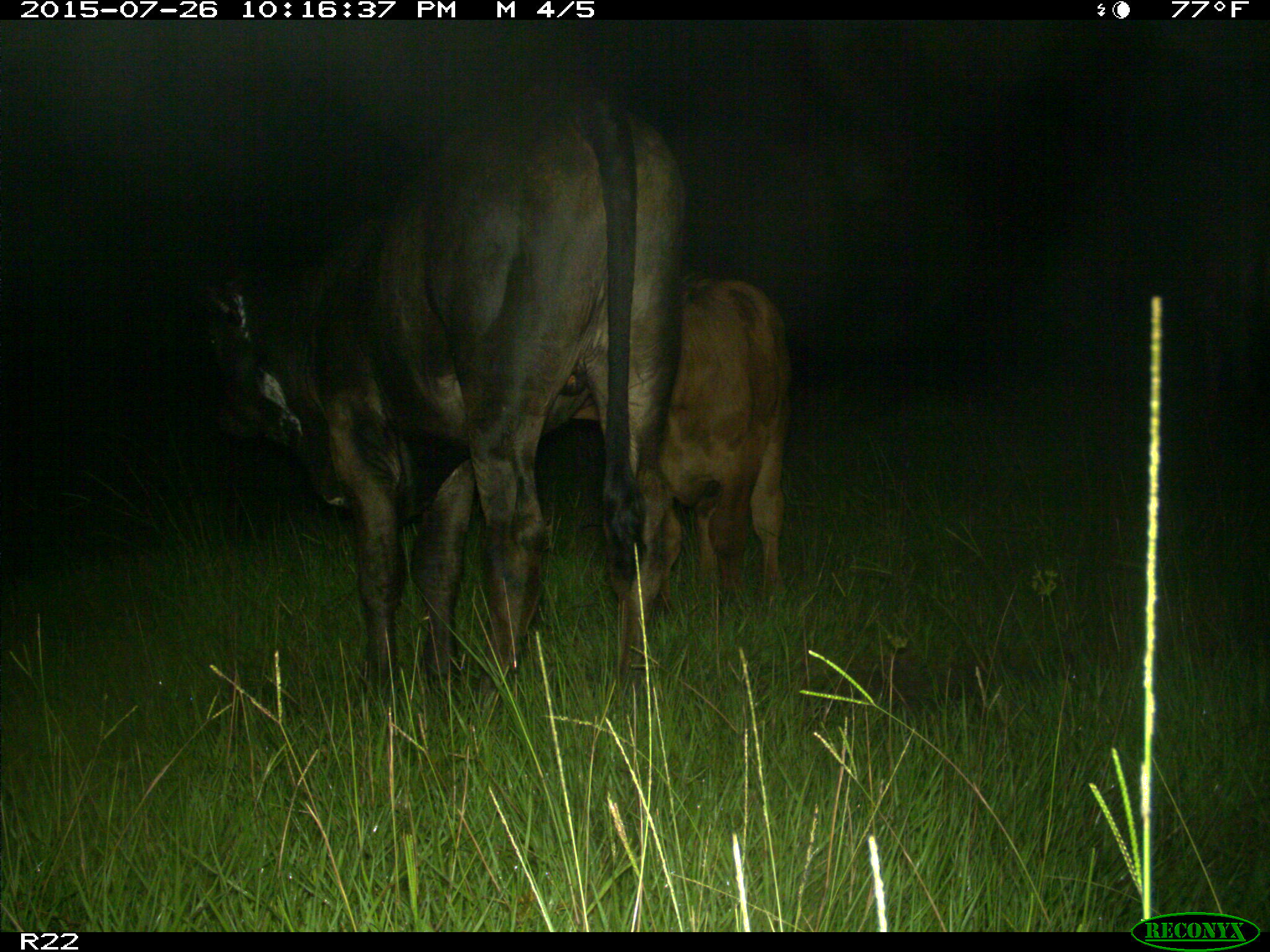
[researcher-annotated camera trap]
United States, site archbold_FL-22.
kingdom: Animalia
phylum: Chordata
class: Mammalia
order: Artiodactyla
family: Bovidae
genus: Bos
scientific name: Bos taurus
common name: domestic cow